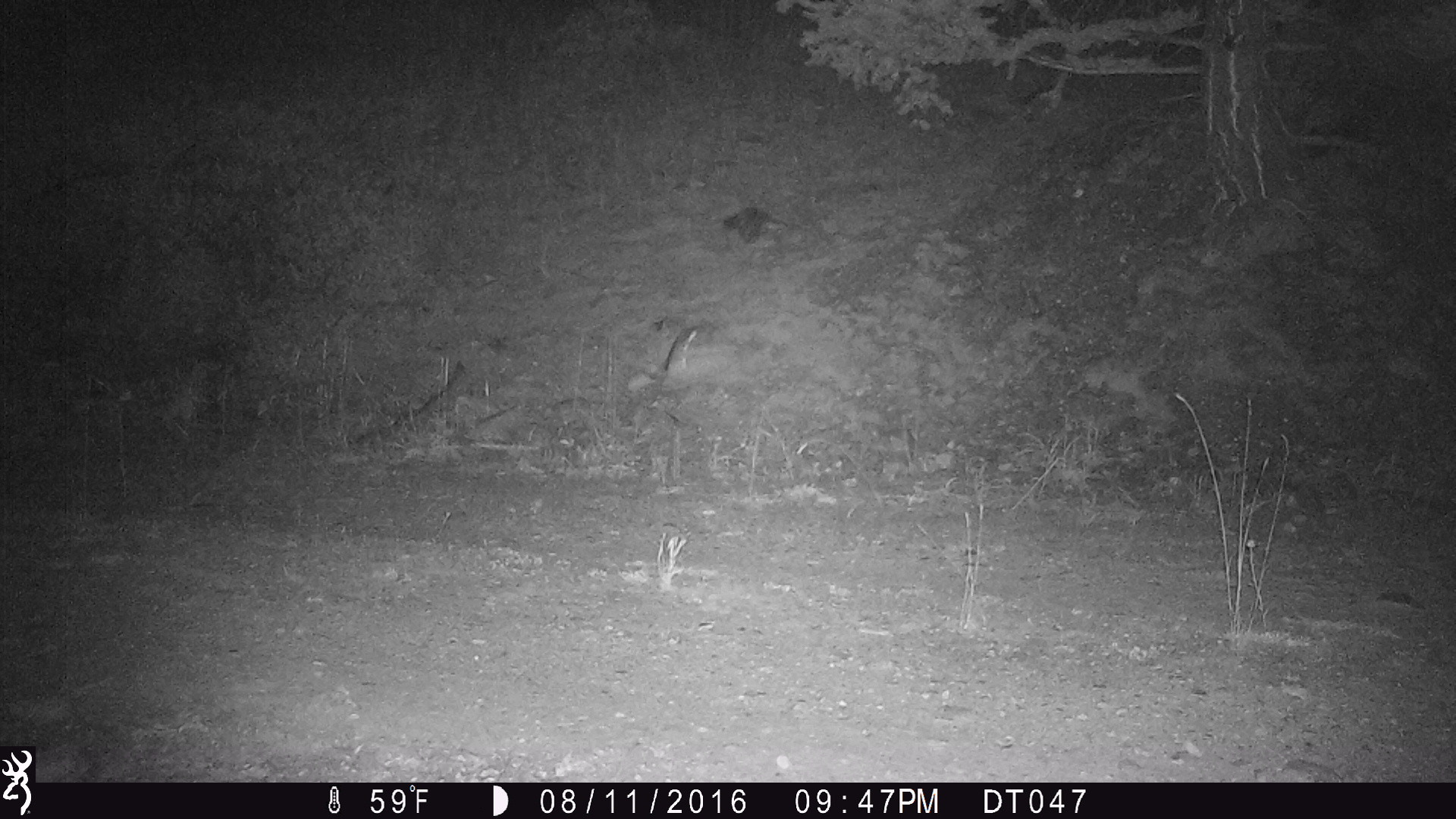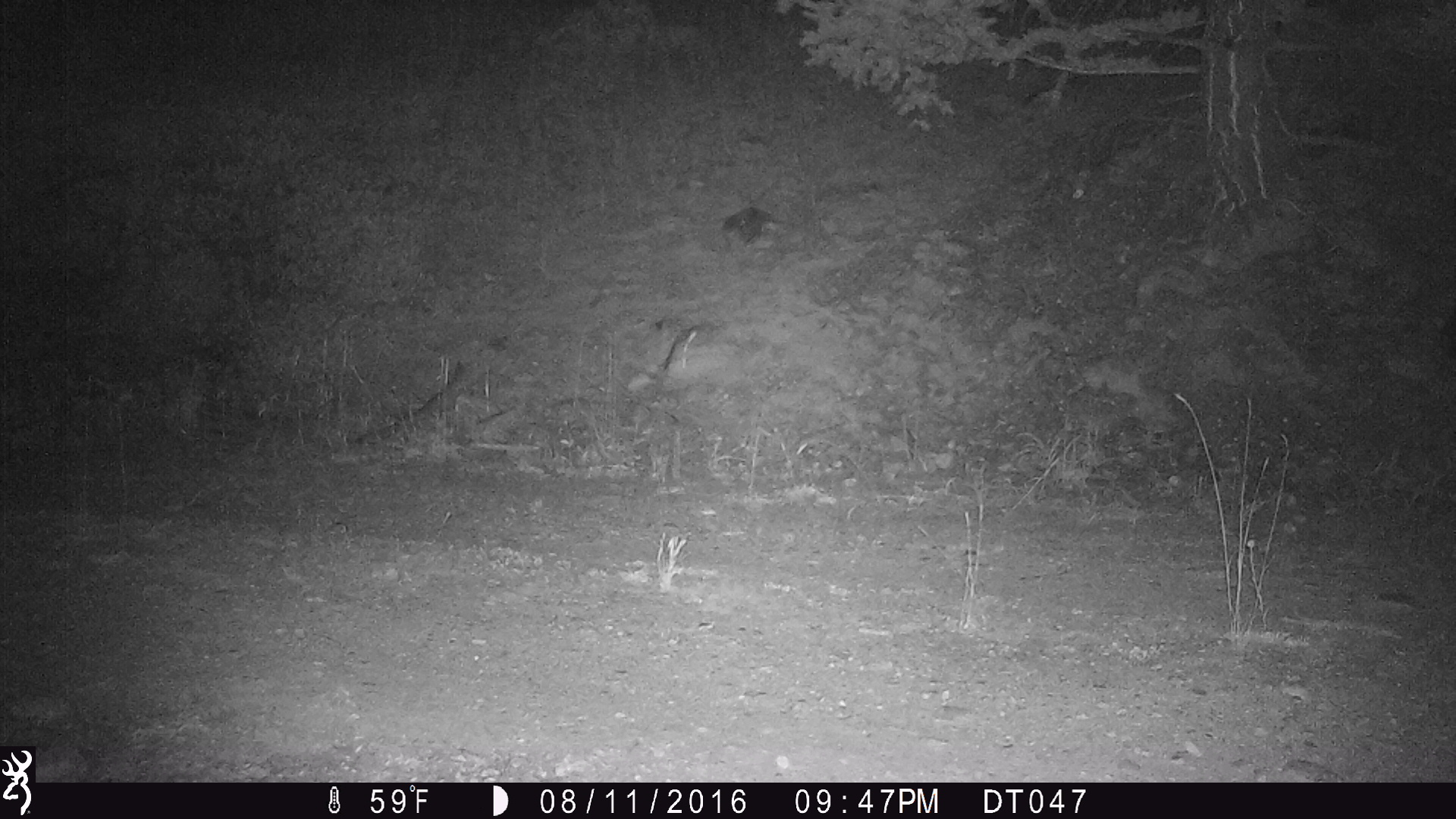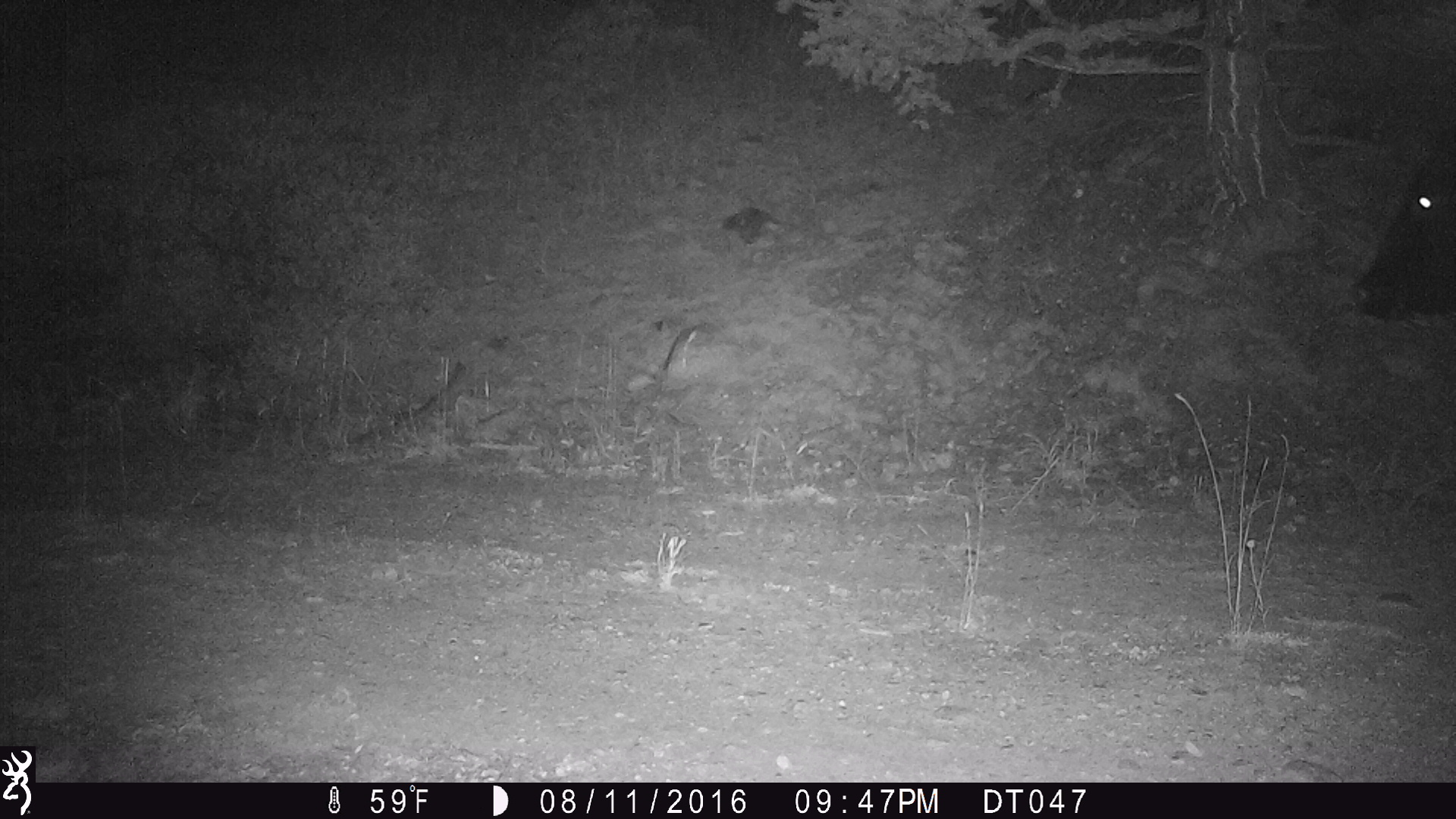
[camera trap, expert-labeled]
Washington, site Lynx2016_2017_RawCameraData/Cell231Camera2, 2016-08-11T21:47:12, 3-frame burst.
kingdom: Animalia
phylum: Chordata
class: Mammalia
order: Artiodactyla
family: Bovidae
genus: Bos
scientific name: Bos taurus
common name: domestic cattle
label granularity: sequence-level